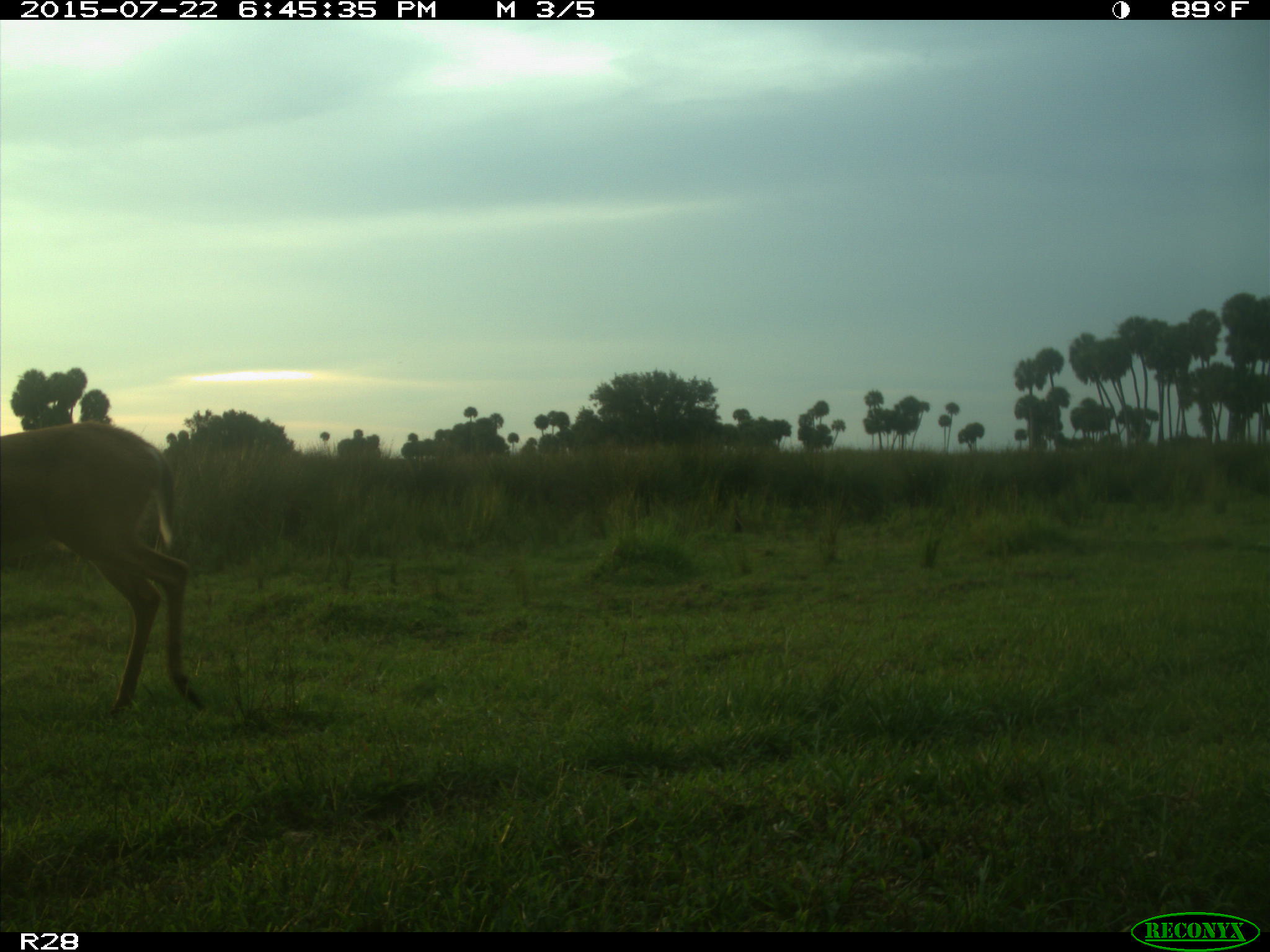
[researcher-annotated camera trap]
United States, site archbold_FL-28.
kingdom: Animalia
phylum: Chordata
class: Mammalia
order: Artiodactyla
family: Cervidae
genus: Odocoileus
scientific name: Odocoileus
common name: deer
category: unidentified deer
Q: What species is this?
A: Unidentified deer (deer) (Odocoileus).